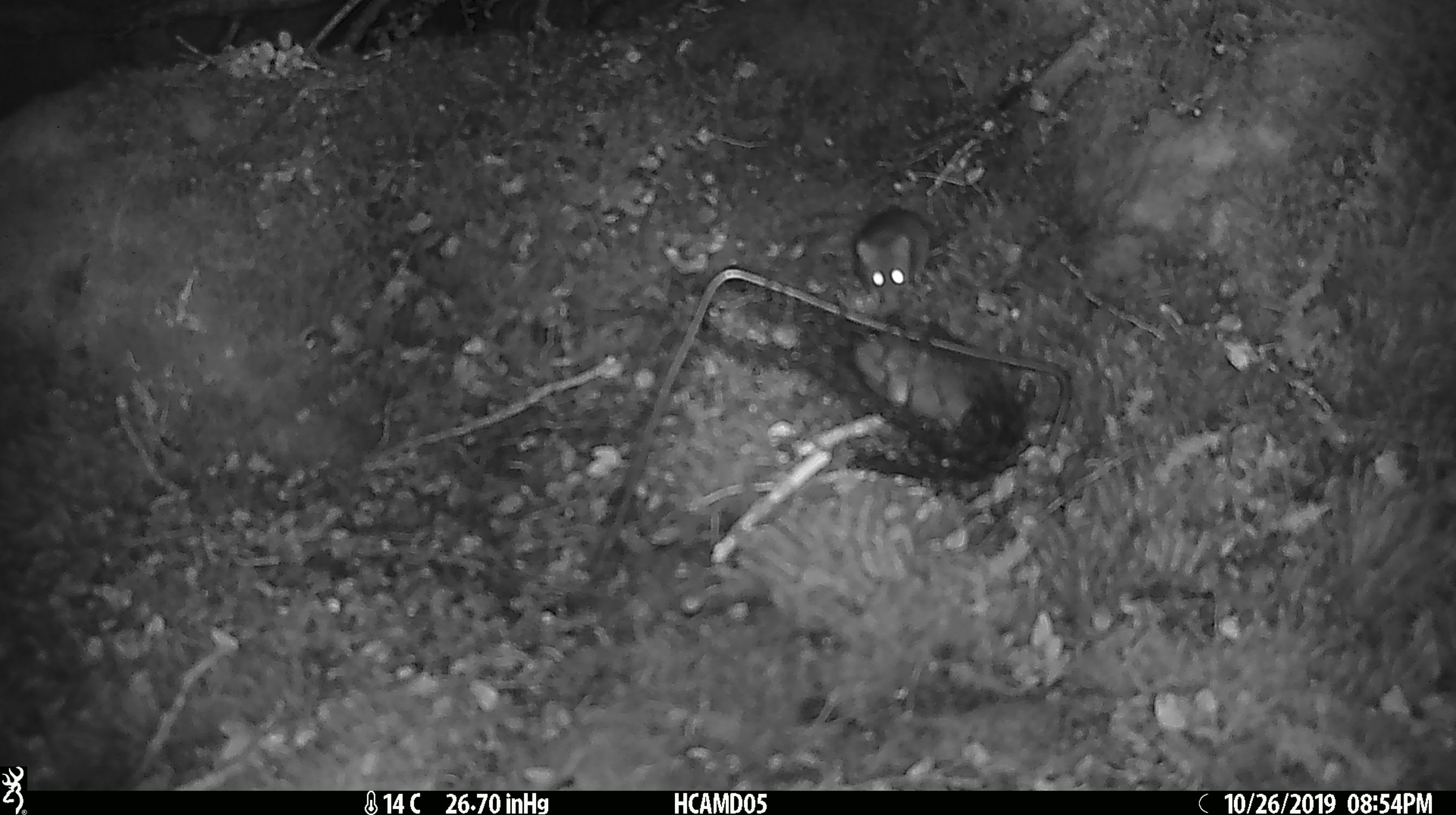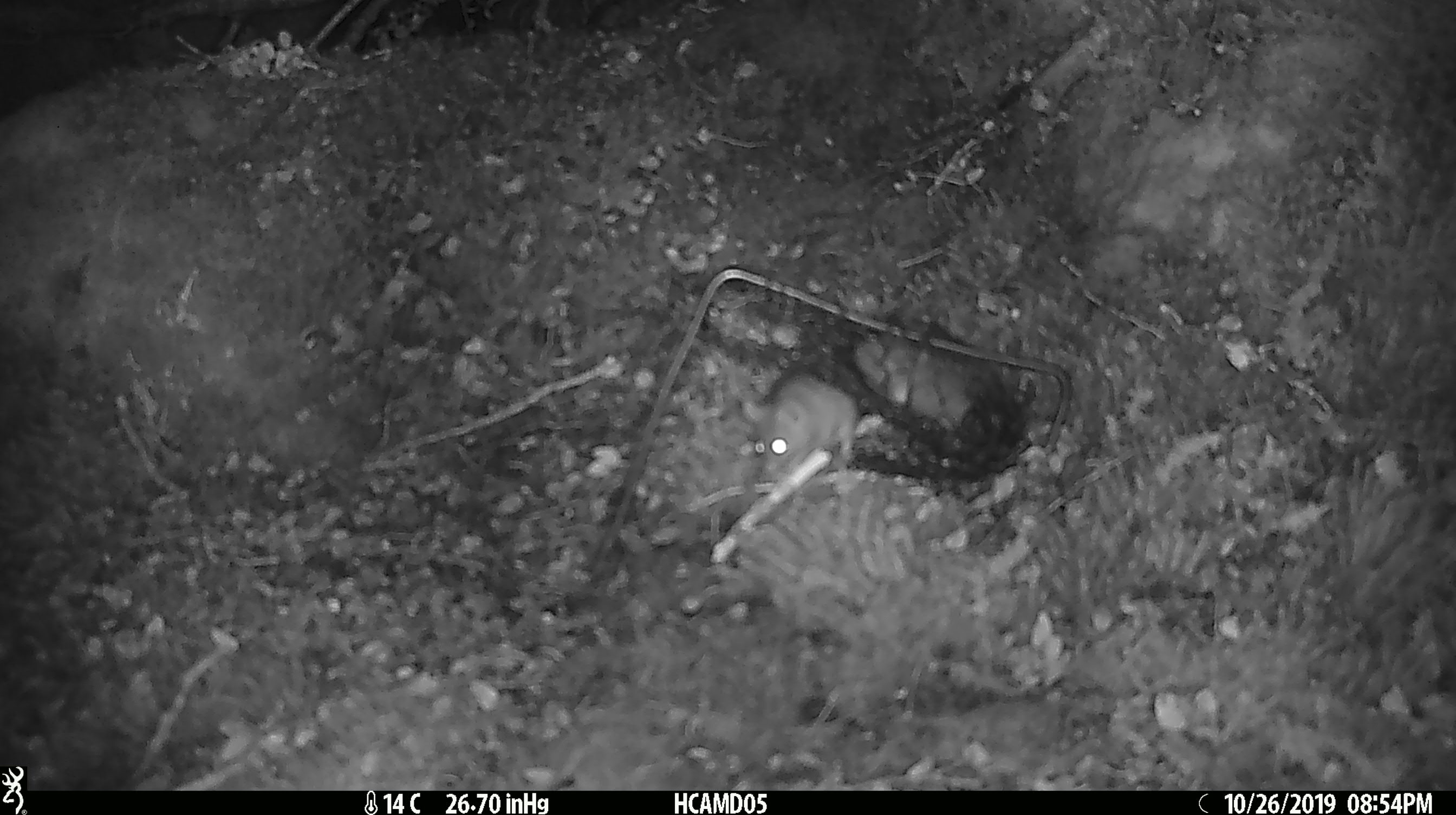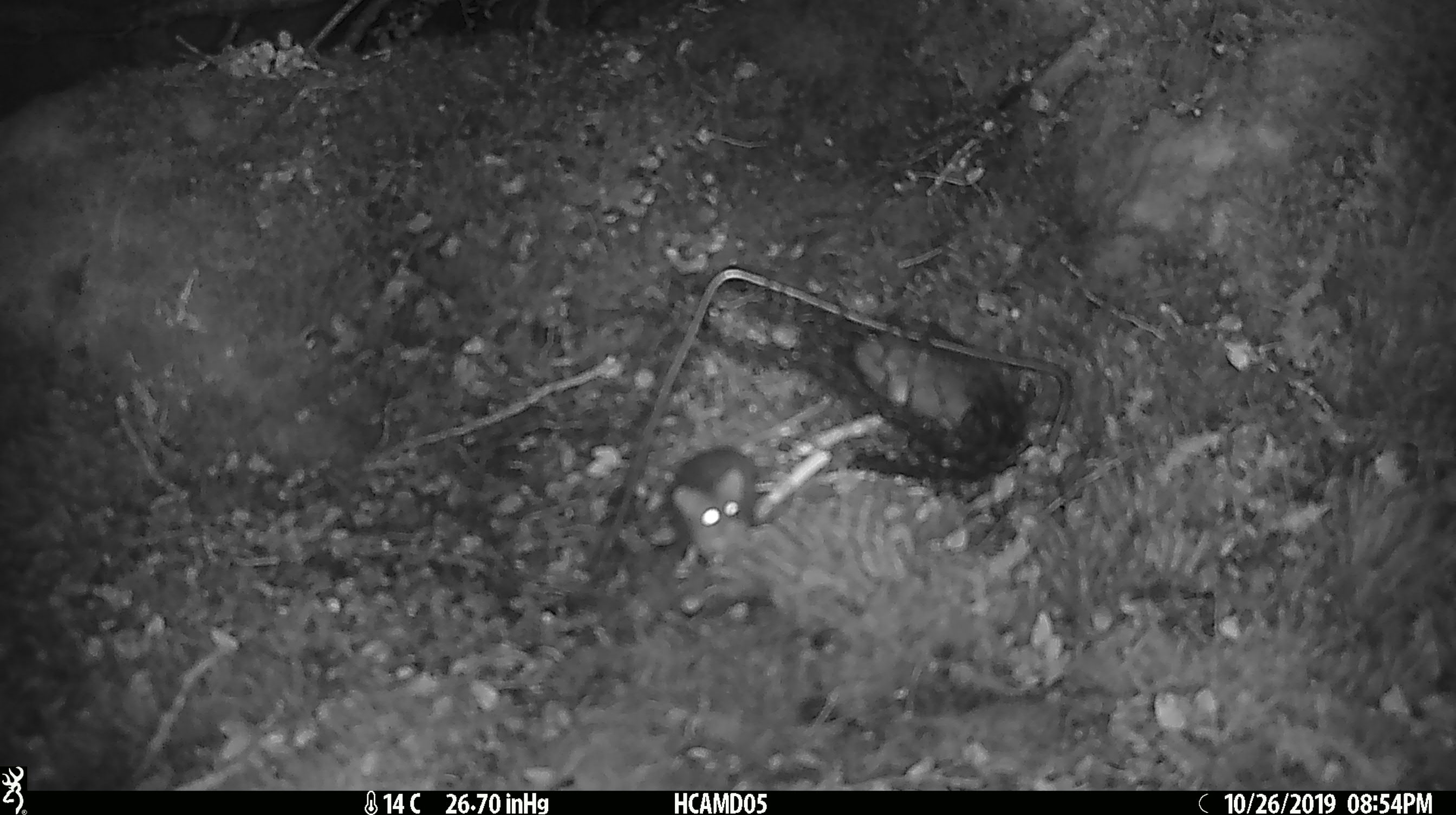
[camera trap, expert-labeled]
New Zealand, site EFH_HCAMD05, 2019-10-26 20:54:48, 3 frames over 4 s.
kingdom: Animalia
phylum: Chordata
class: Mammalia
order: Rodentia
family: Muridae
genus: Mus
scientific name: Mus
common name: mouse